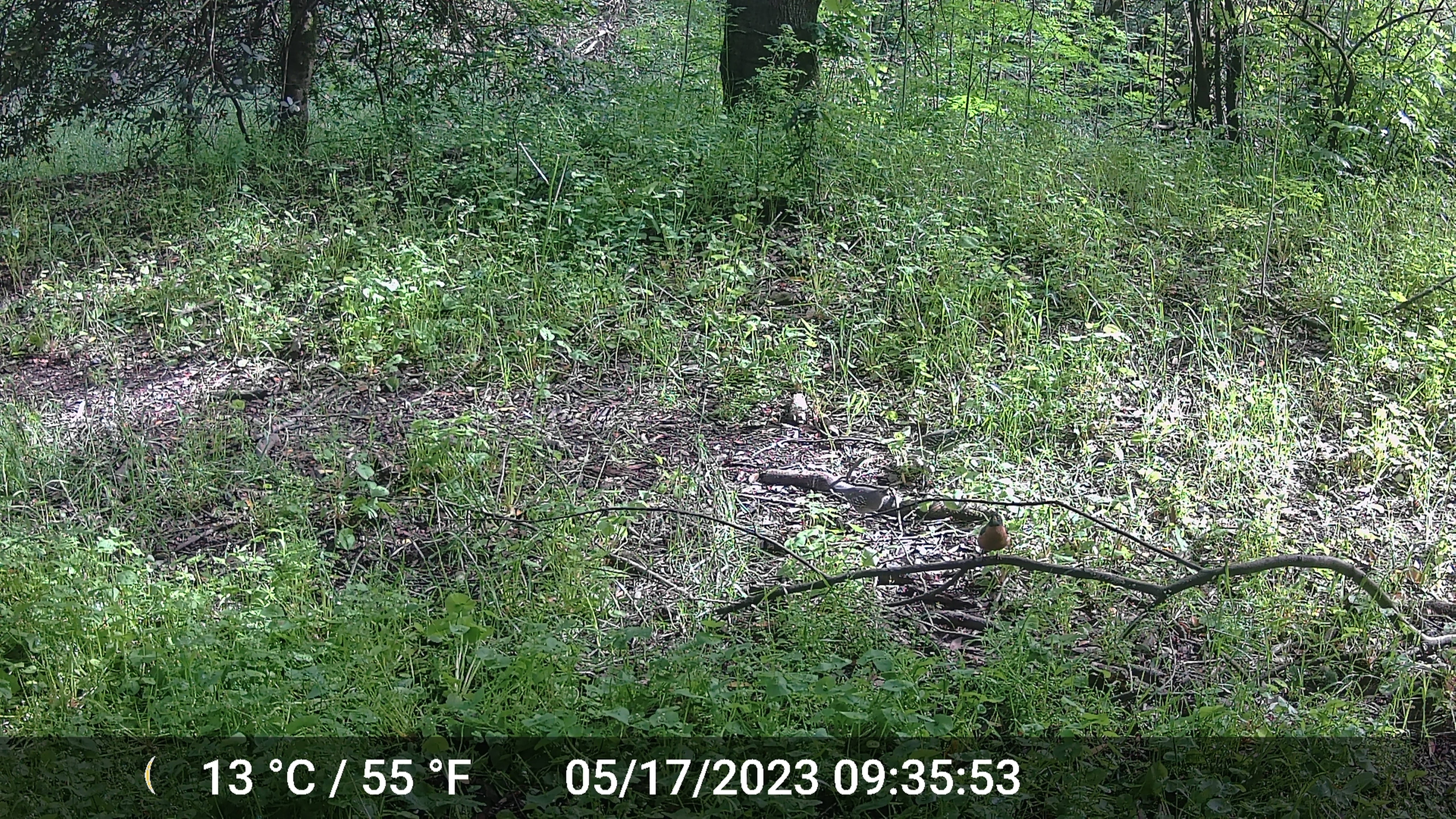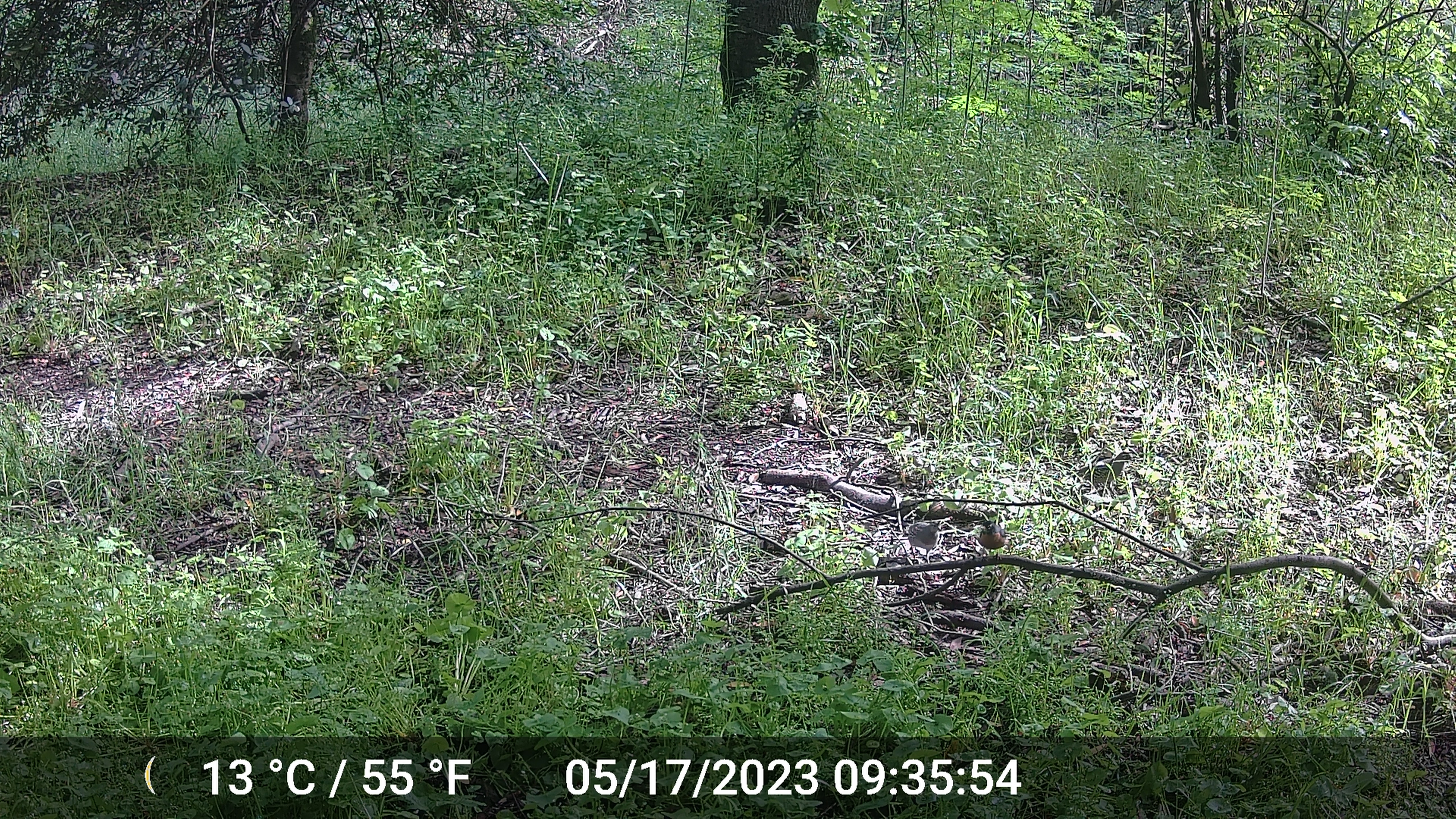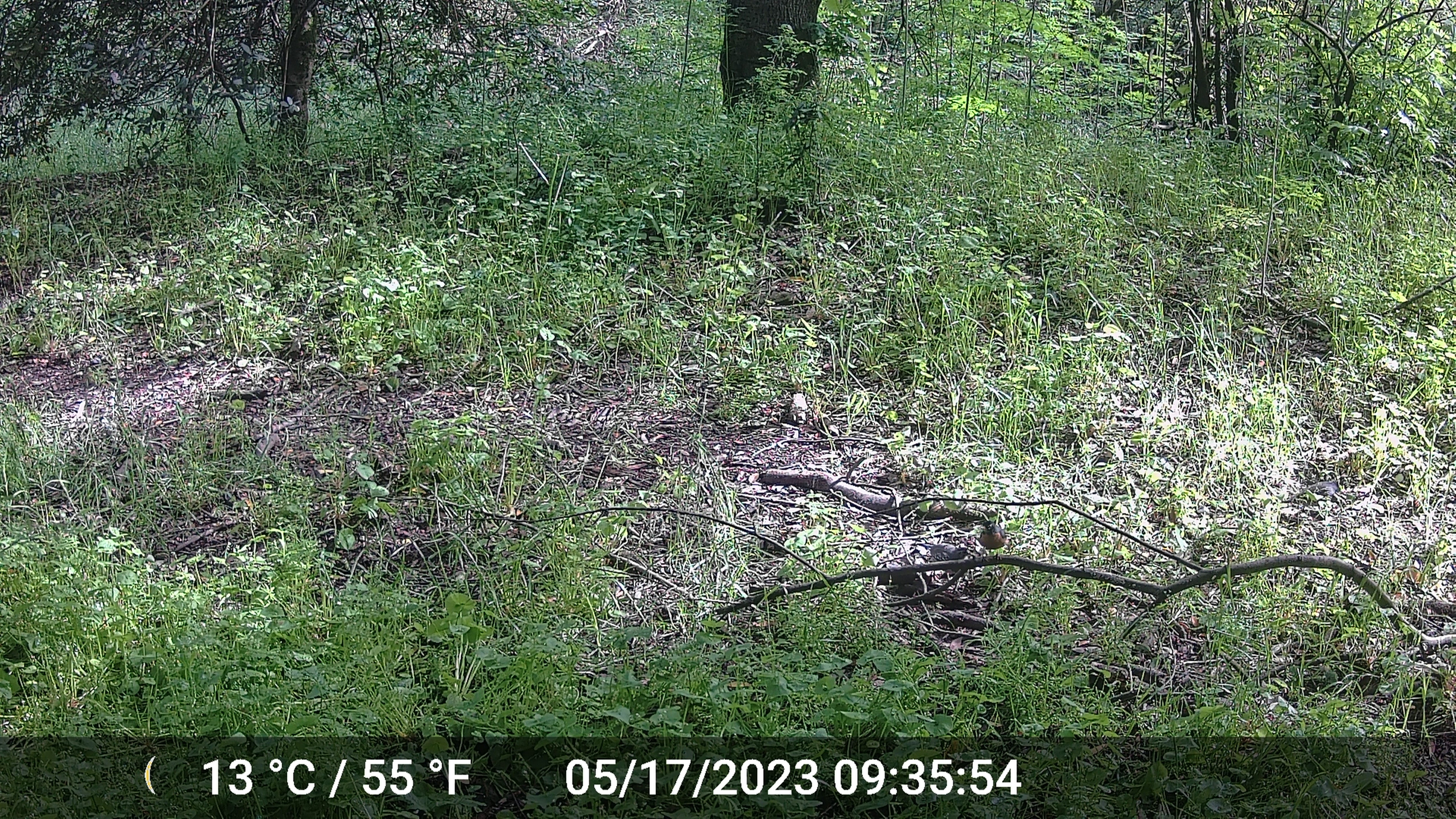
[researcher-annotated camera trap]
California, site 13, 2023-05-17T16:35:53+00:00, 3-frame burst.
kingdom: Animalia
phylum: Chordata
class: Aves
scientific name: Aves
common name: bird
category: unknown bird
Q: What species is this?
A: Unknown bird (bird) (Aves).